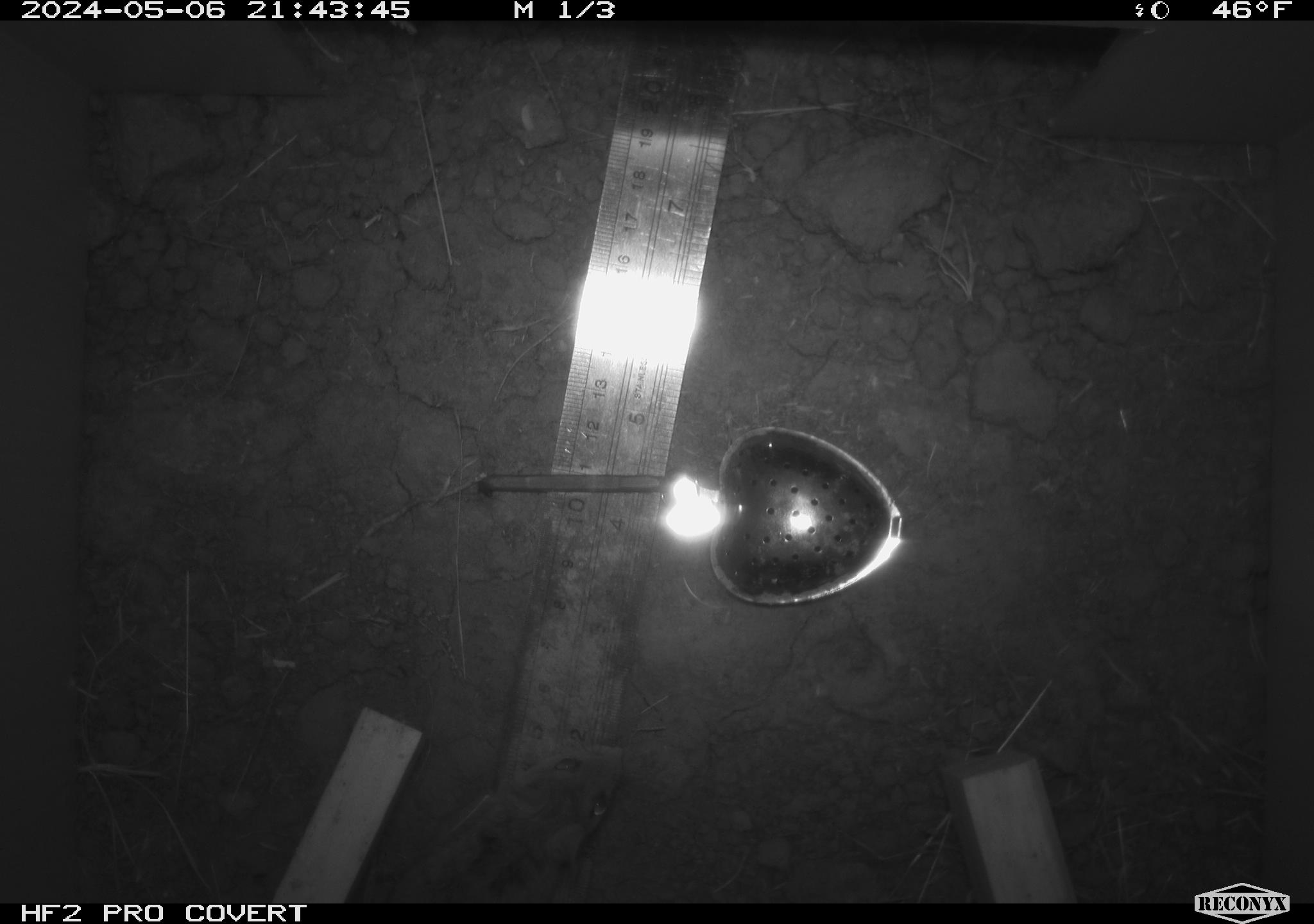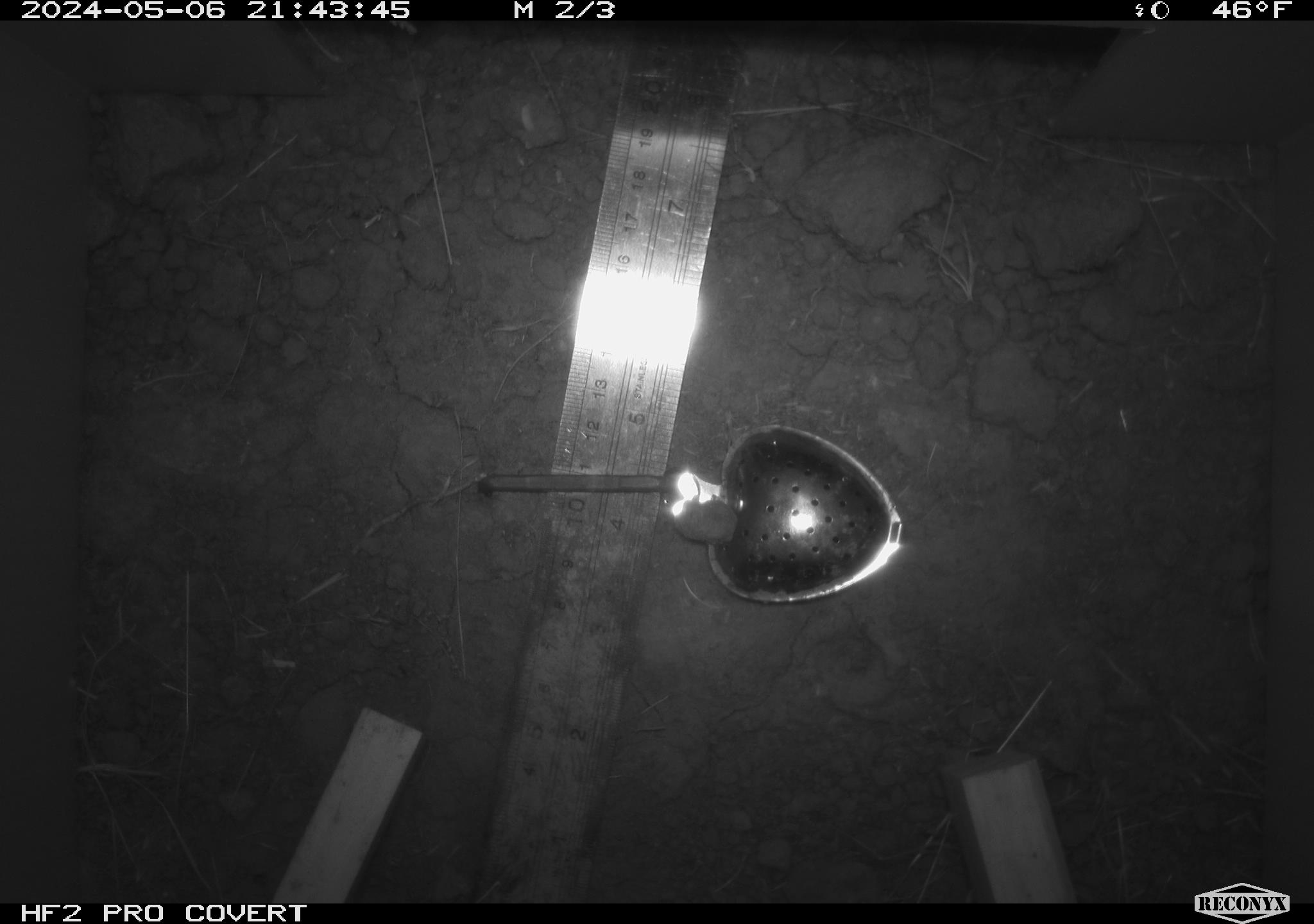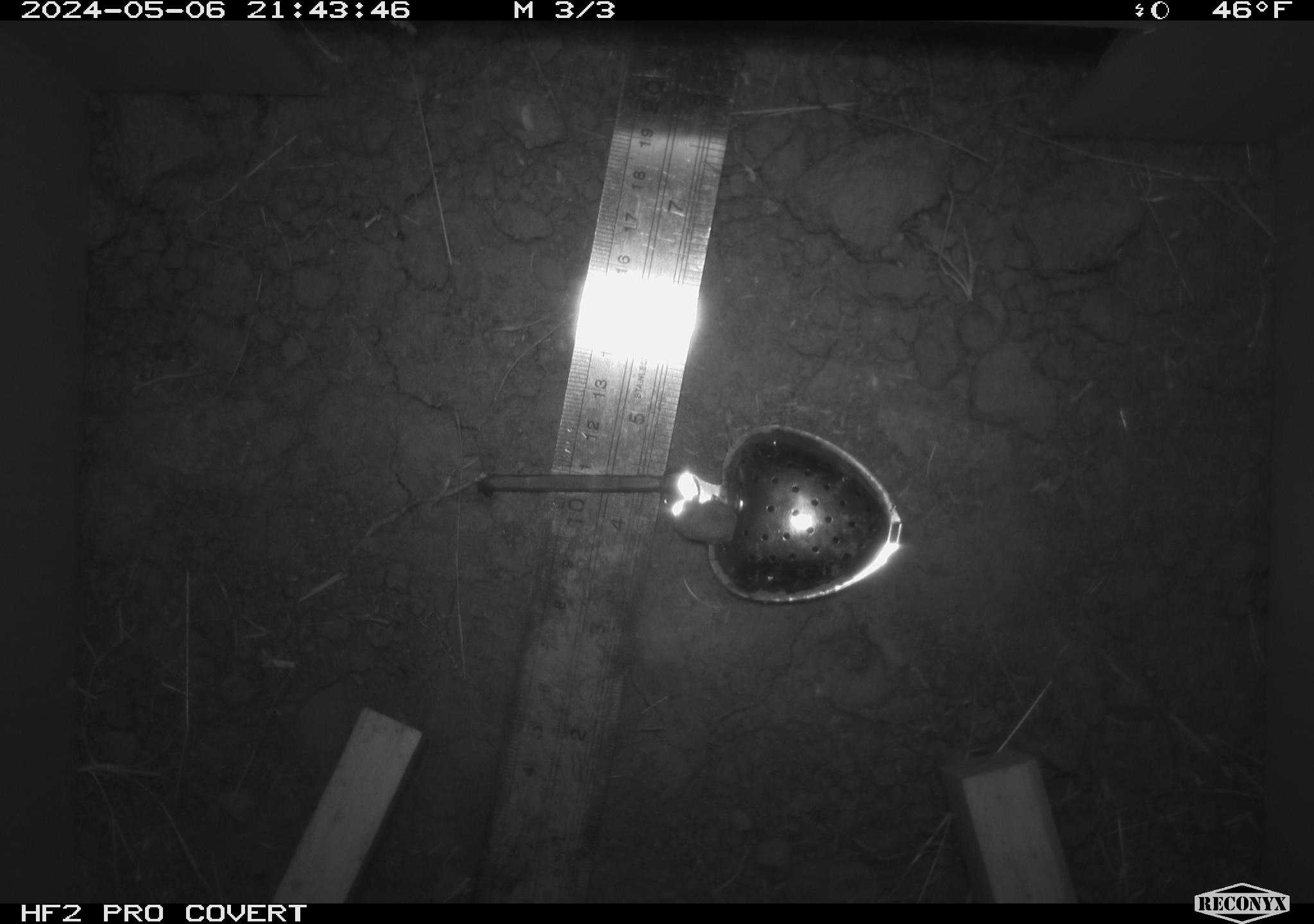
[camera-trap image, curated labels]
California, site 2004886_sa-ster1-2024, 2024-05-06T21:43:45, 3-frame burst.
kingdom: Animalia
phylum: Chordata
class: Mammalia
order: Rodentia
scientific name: Rodentia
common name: mouse species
Mouse species (Rodentia).